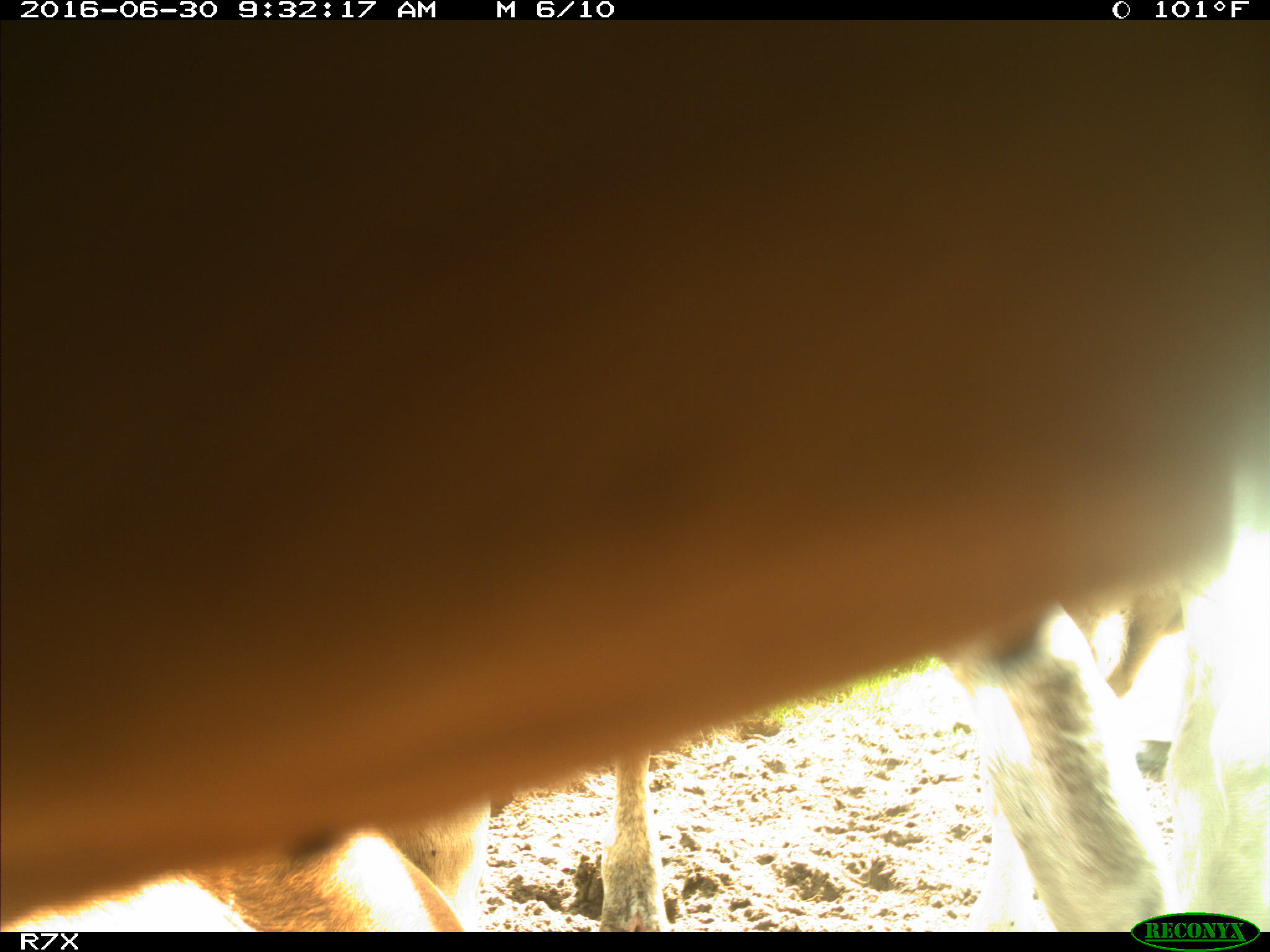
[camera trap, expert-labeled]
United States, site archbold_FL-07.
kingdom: Animalia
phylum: Chordata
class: Mammalia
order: Artiodactyla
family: Bovidae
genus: Bos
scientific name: Bos taurus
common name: domestic cow